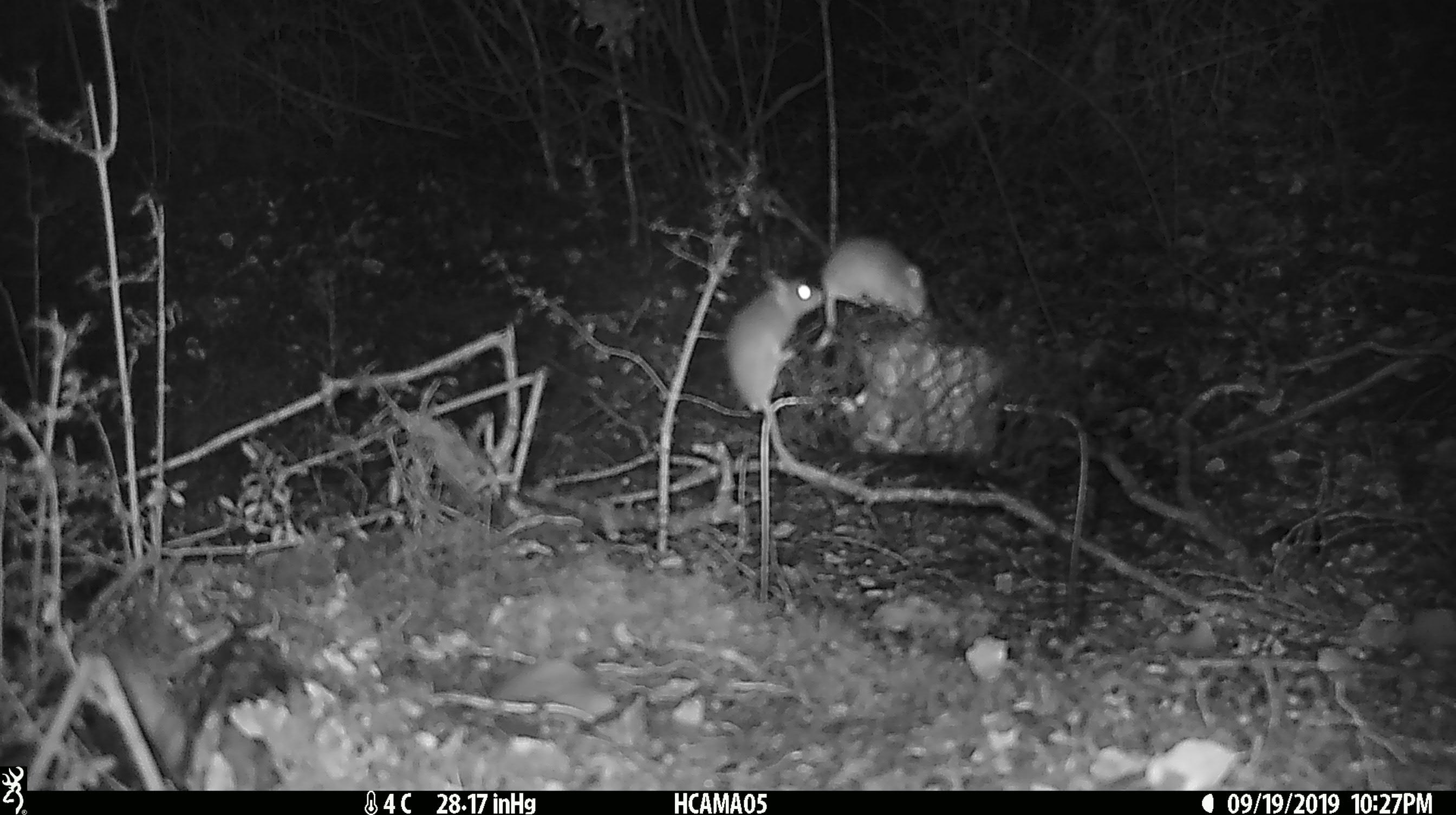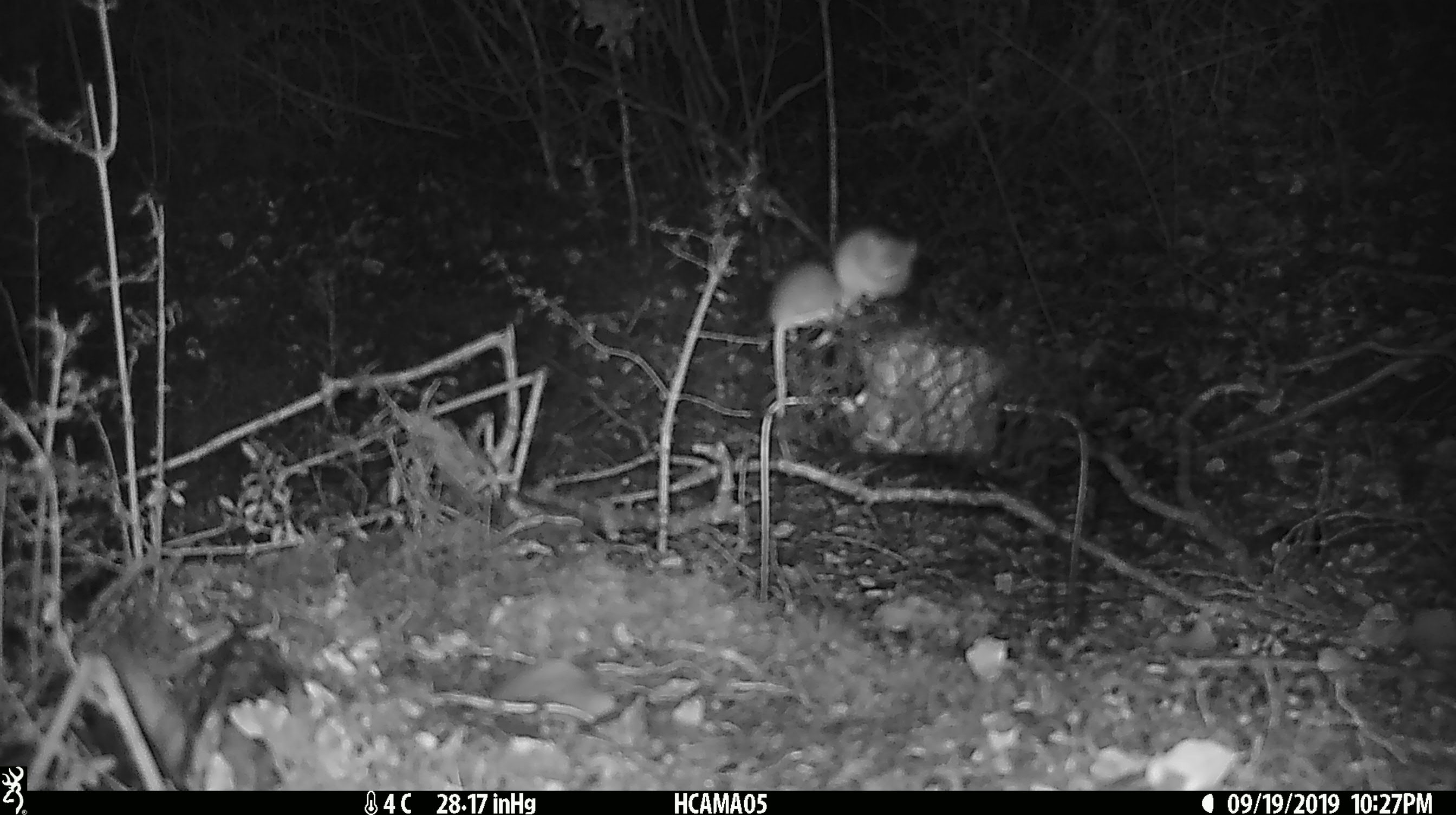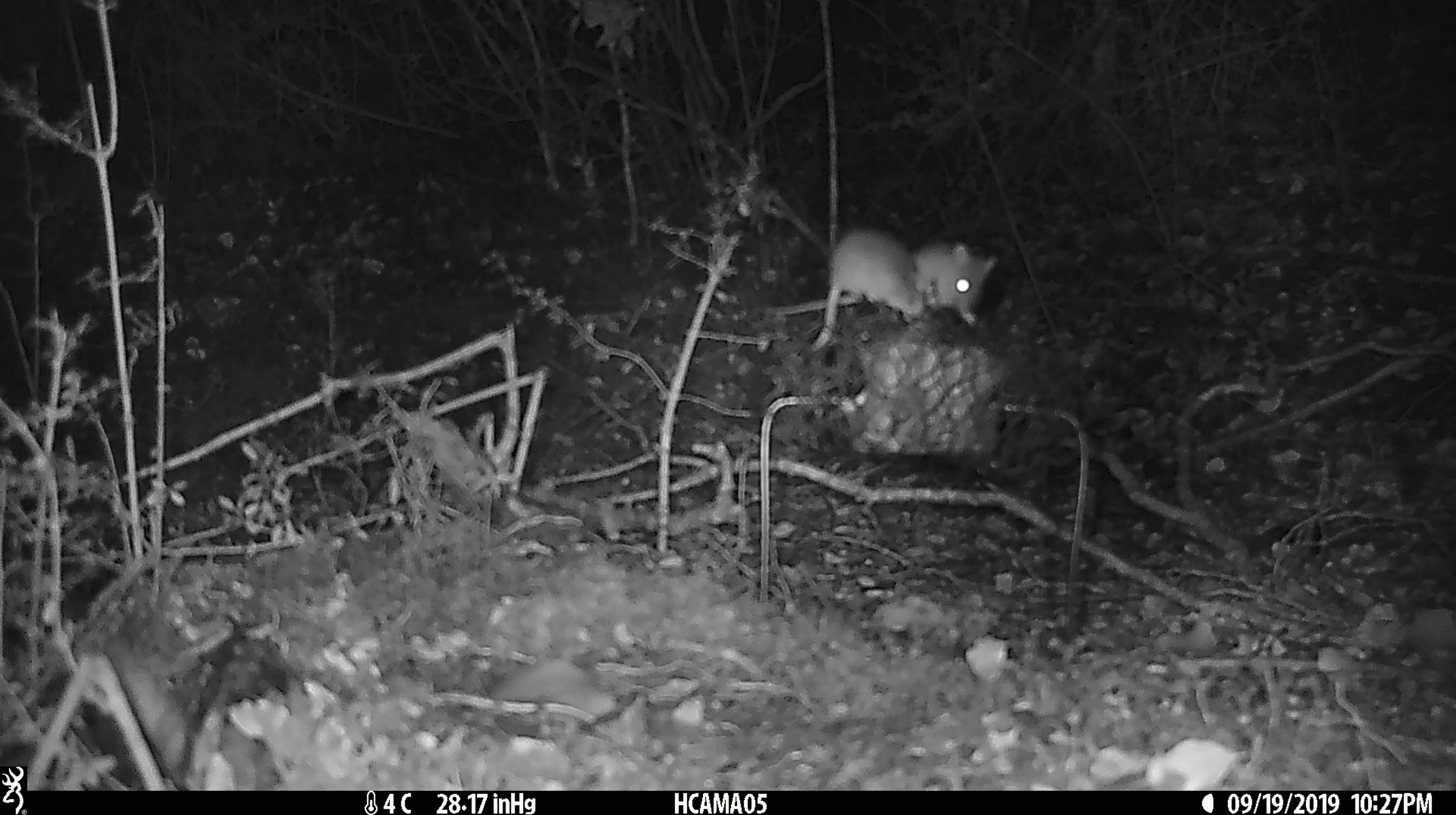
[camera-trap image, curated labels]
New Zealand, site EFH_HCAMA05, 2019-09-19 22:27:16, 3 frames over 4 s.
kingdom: Animalia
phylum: Chordata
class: Mammalia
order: Rodentia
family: Muridae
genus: Mus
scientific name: Mus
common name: mouse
Mouse (Mus).